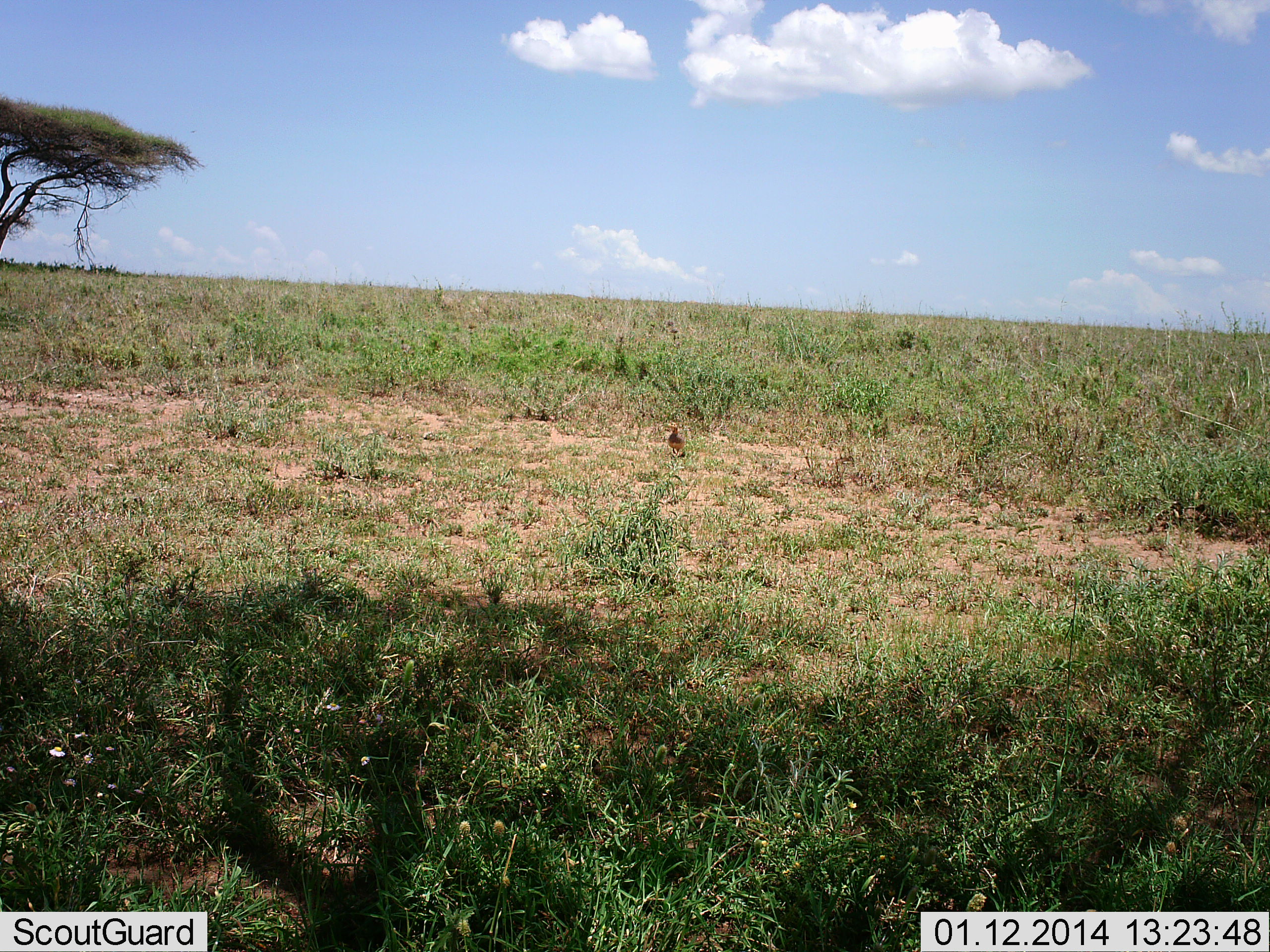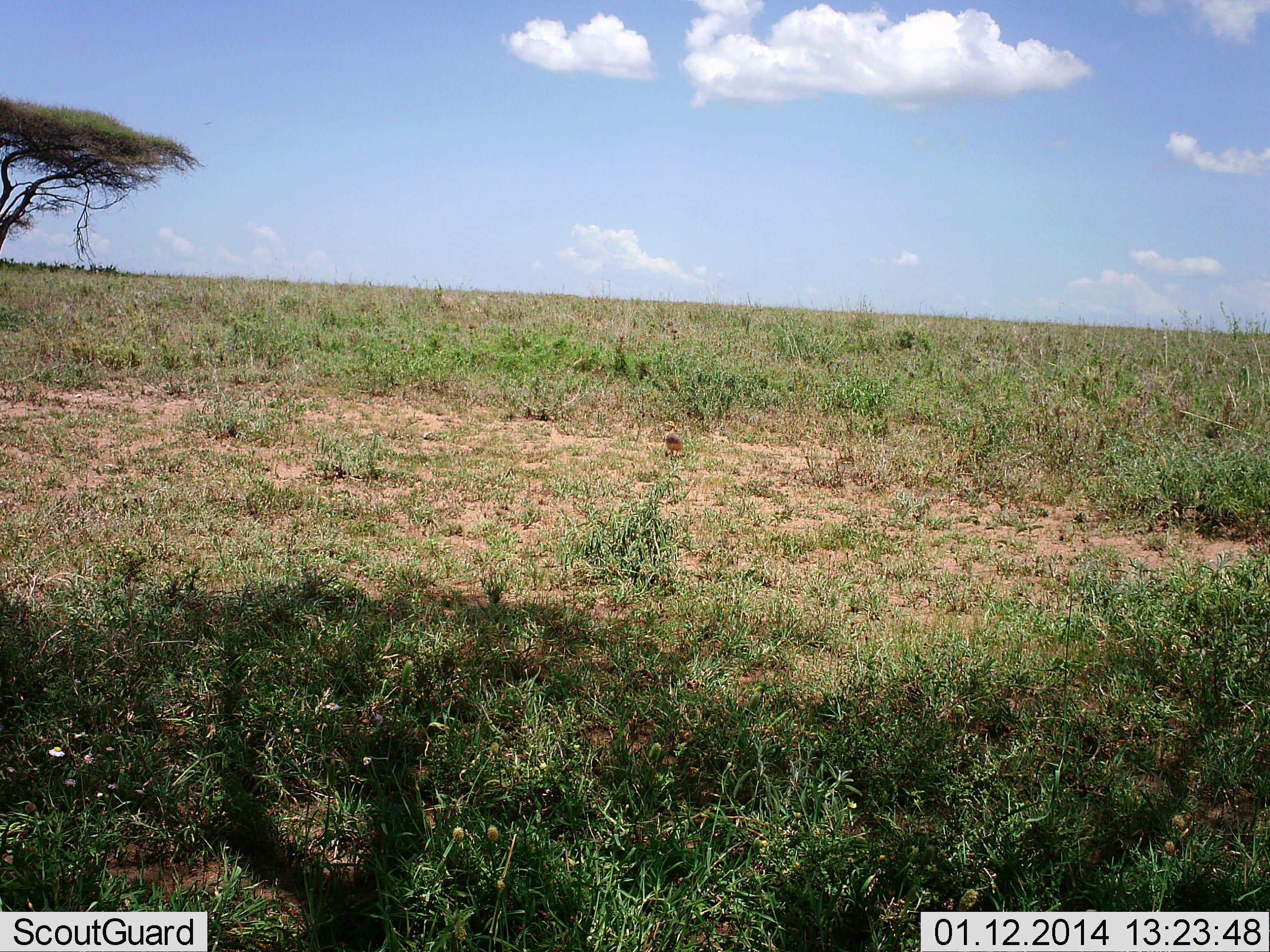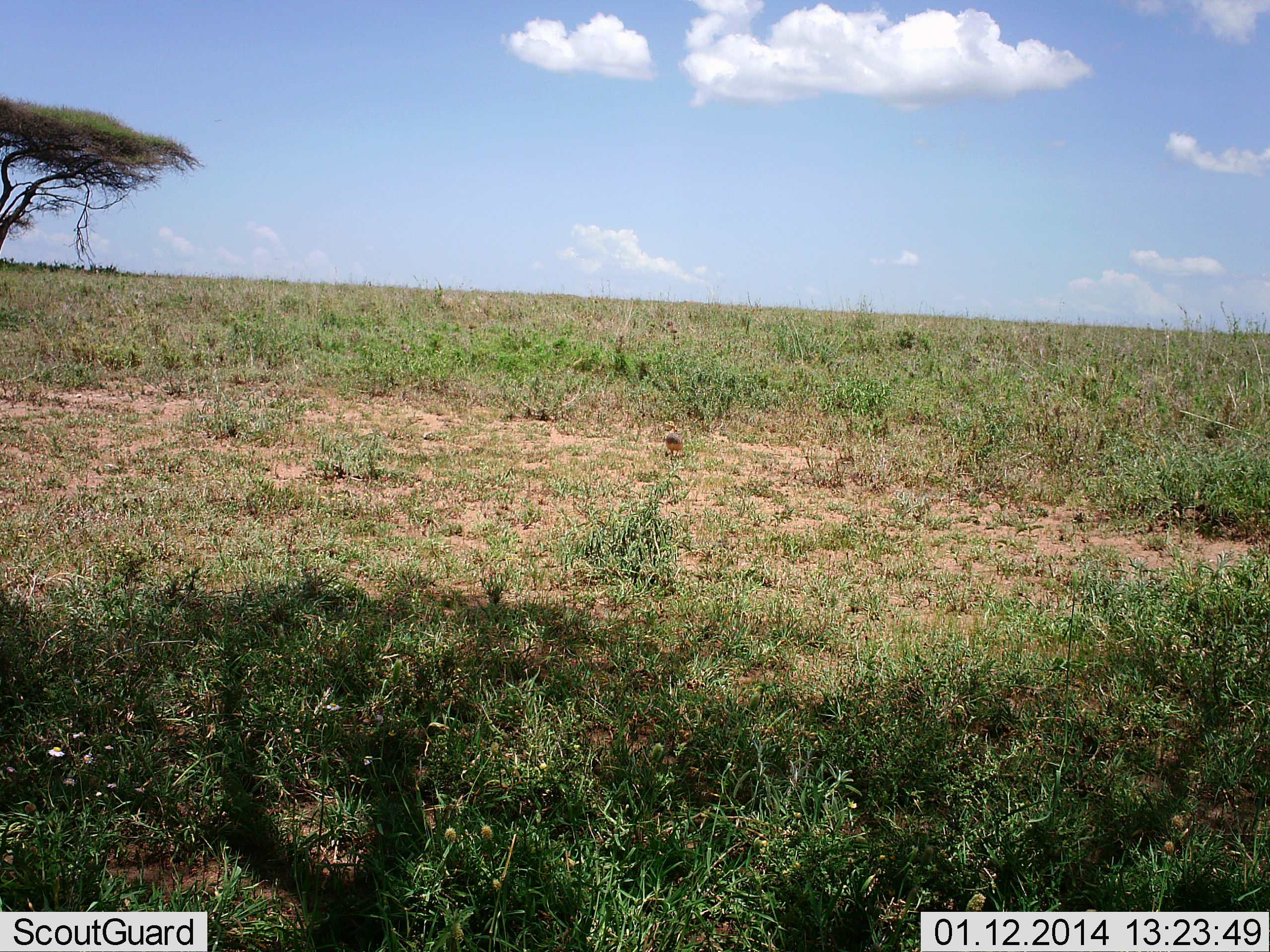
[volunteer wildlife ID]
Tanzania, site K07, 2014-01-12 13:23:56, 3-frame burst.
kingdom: Animalia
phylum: Chordata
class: Aves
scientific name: Aves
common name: bird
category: otherbird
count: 1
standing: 70%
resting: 0%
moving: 20%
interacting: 0%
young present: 0%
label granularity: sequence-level